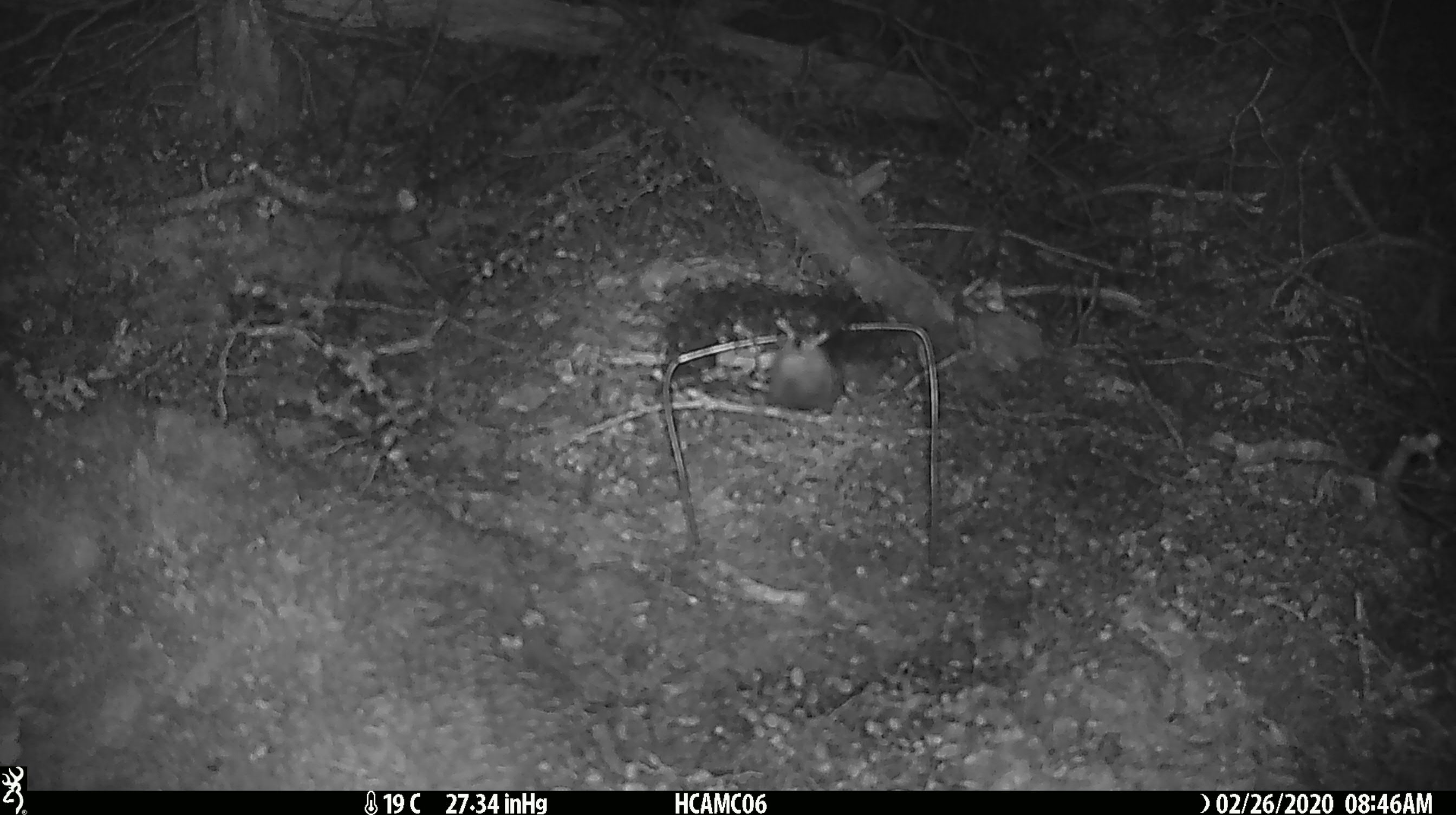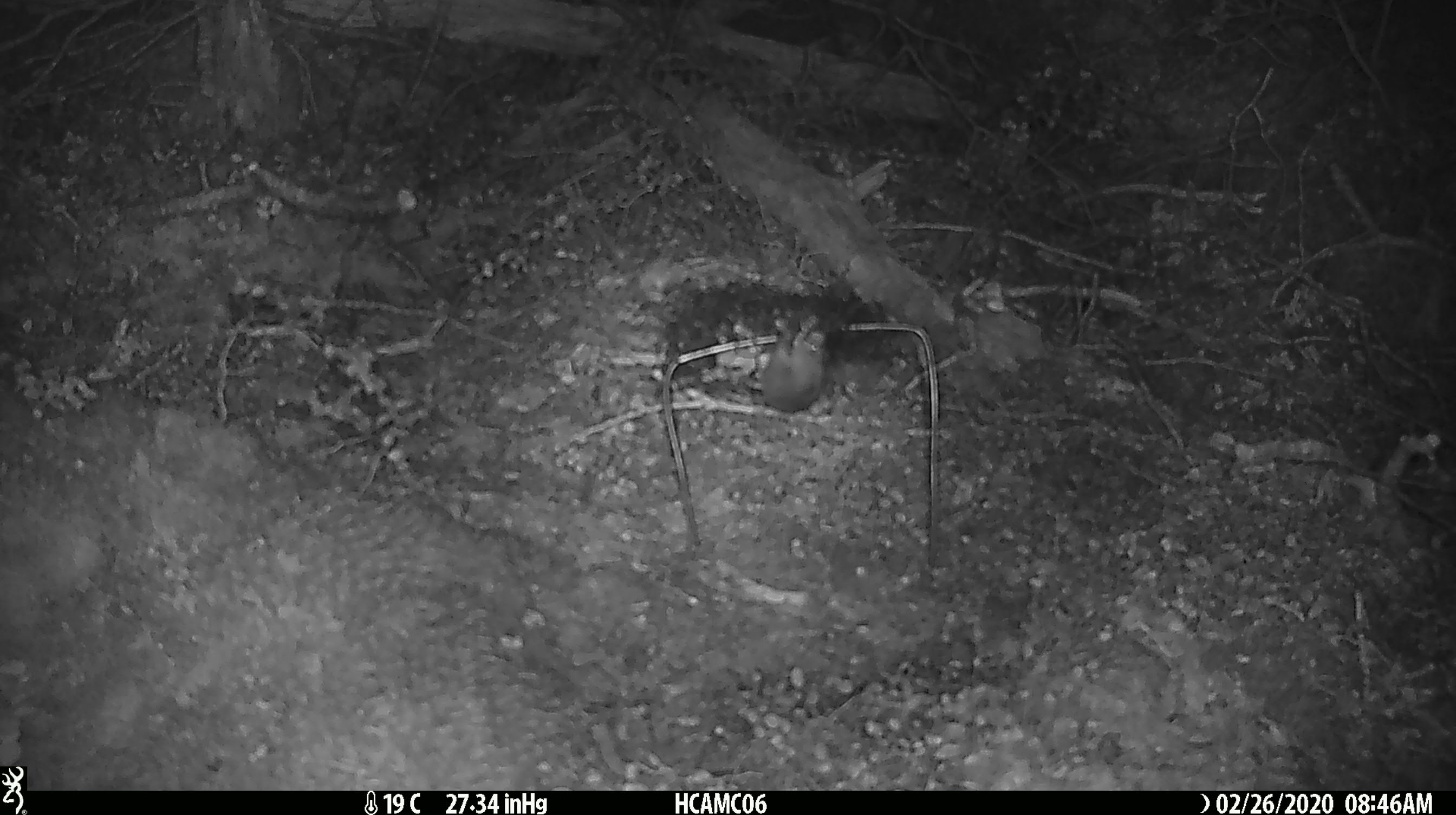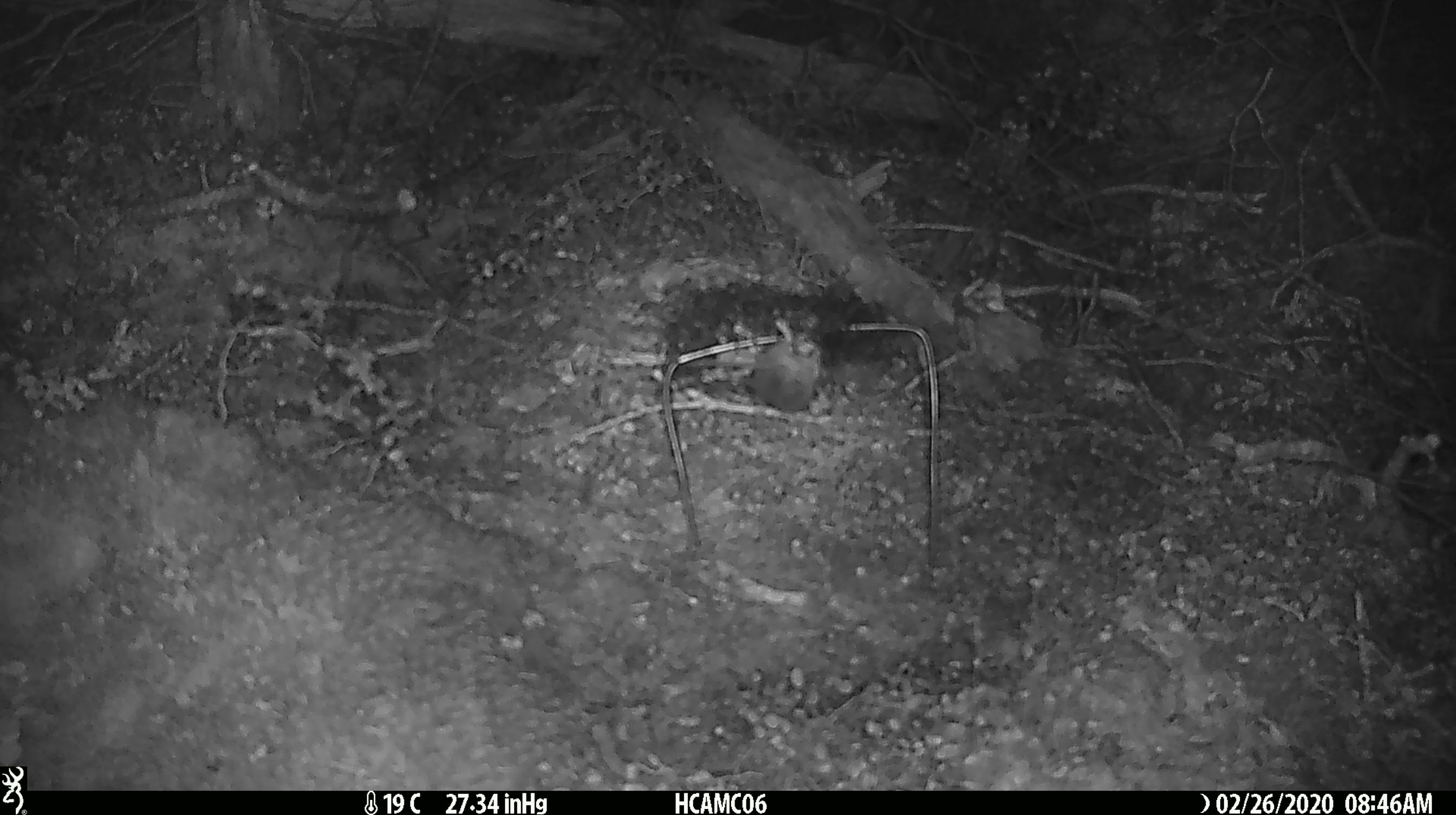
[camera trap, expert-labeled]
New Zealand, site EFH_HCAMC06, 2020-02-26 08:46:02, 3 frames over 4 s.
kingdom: Animalia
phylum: Chordata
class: Mammalia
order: Rodentia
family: Muridae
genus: Mus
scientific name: Mus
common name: mouse